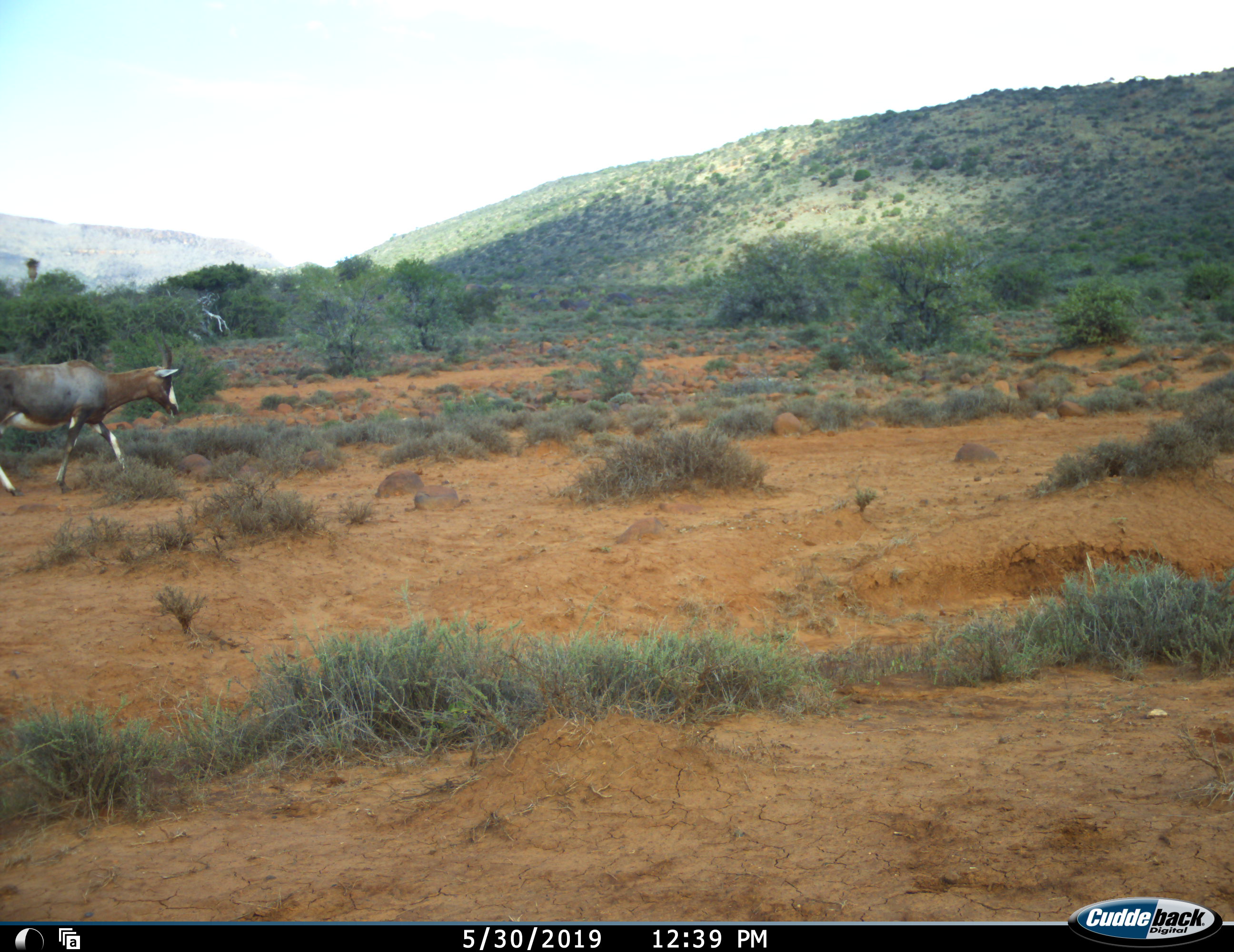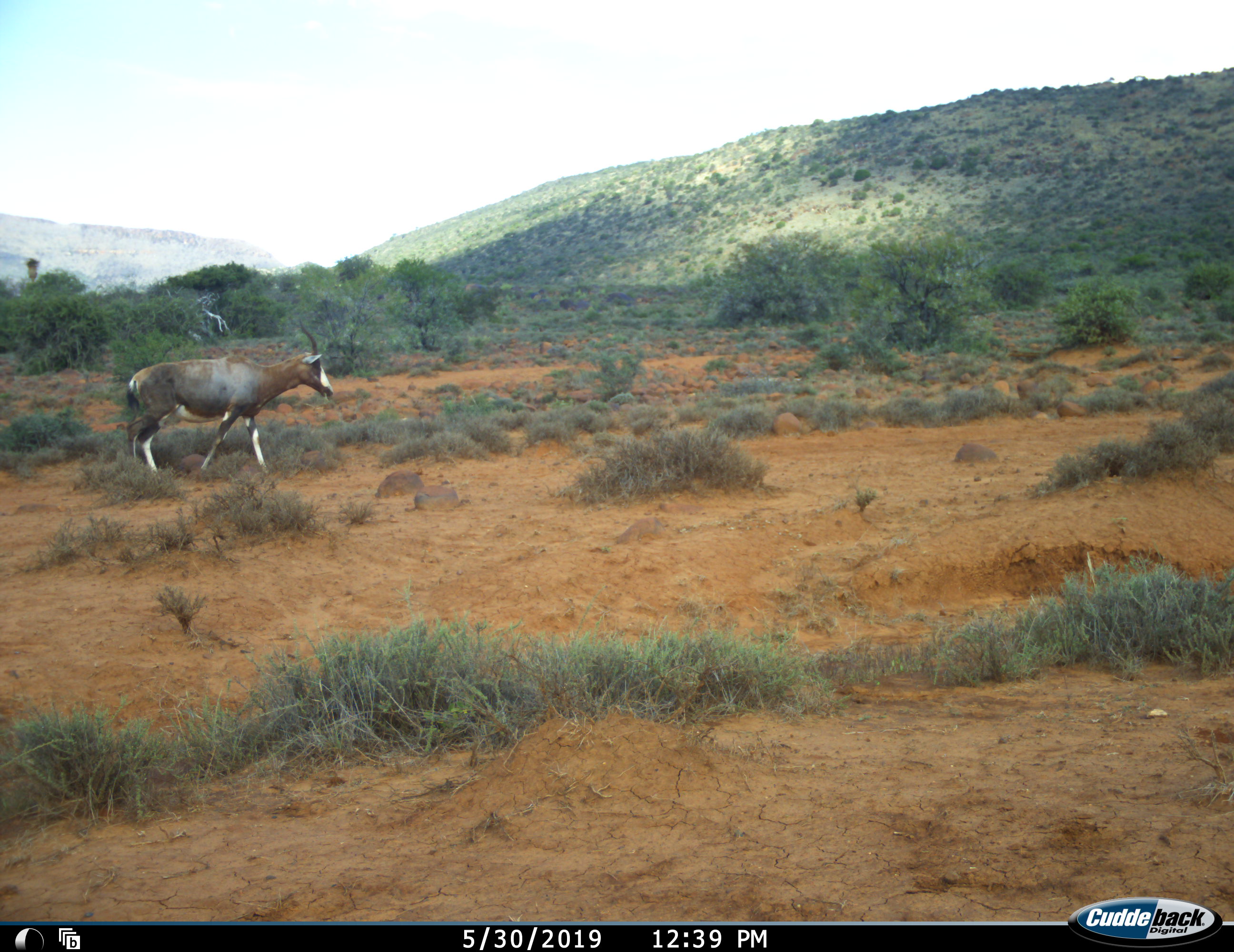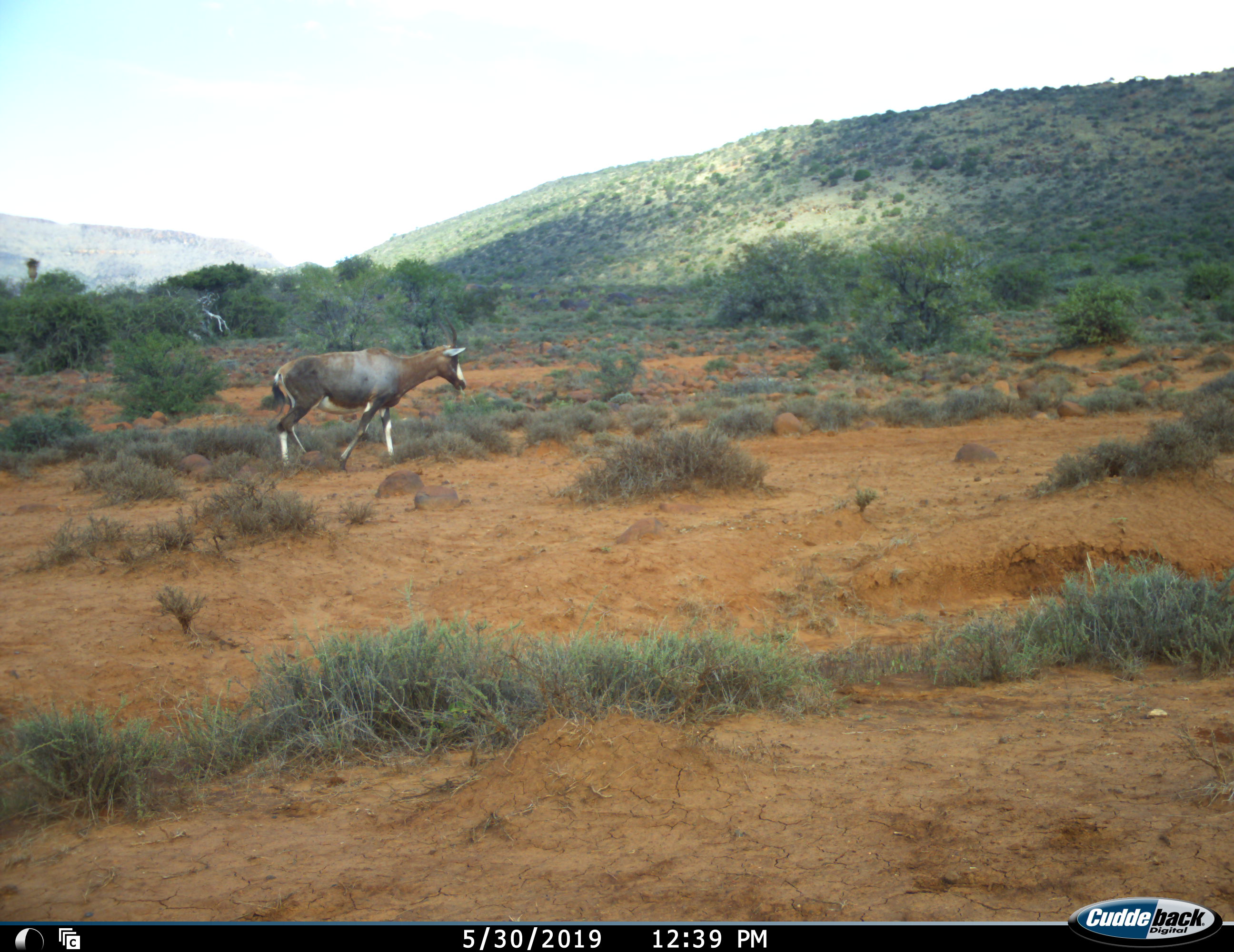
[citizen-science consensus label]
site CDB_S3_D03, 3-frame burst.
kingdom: Animalia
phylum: Chordata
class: Mammalia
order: Artiodactyla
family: Bovidae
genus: Damaliscus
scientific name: Damaliscus pygargus phillipsi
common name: blesbok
Blesbok (Damaliscus pygargus phillipsi), count 1. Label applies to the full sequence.